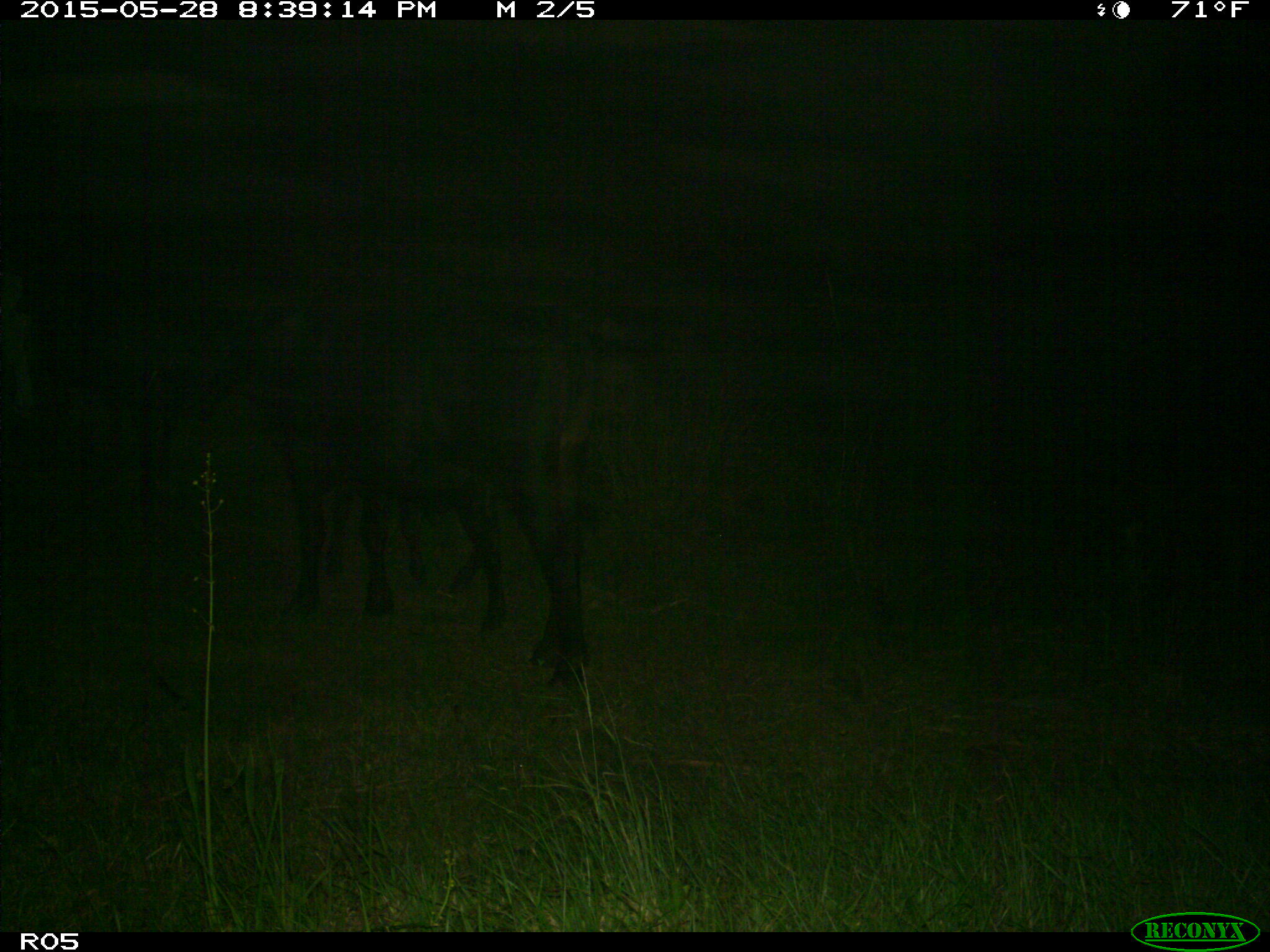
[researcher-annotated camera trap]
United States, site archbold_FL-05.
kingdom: Animalia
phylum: Chordata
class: Mammalia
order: Artiodactyla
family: Bovidae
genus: Bos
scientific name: Bos taurus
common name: domestic cow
Bos taurus (domestic cow).